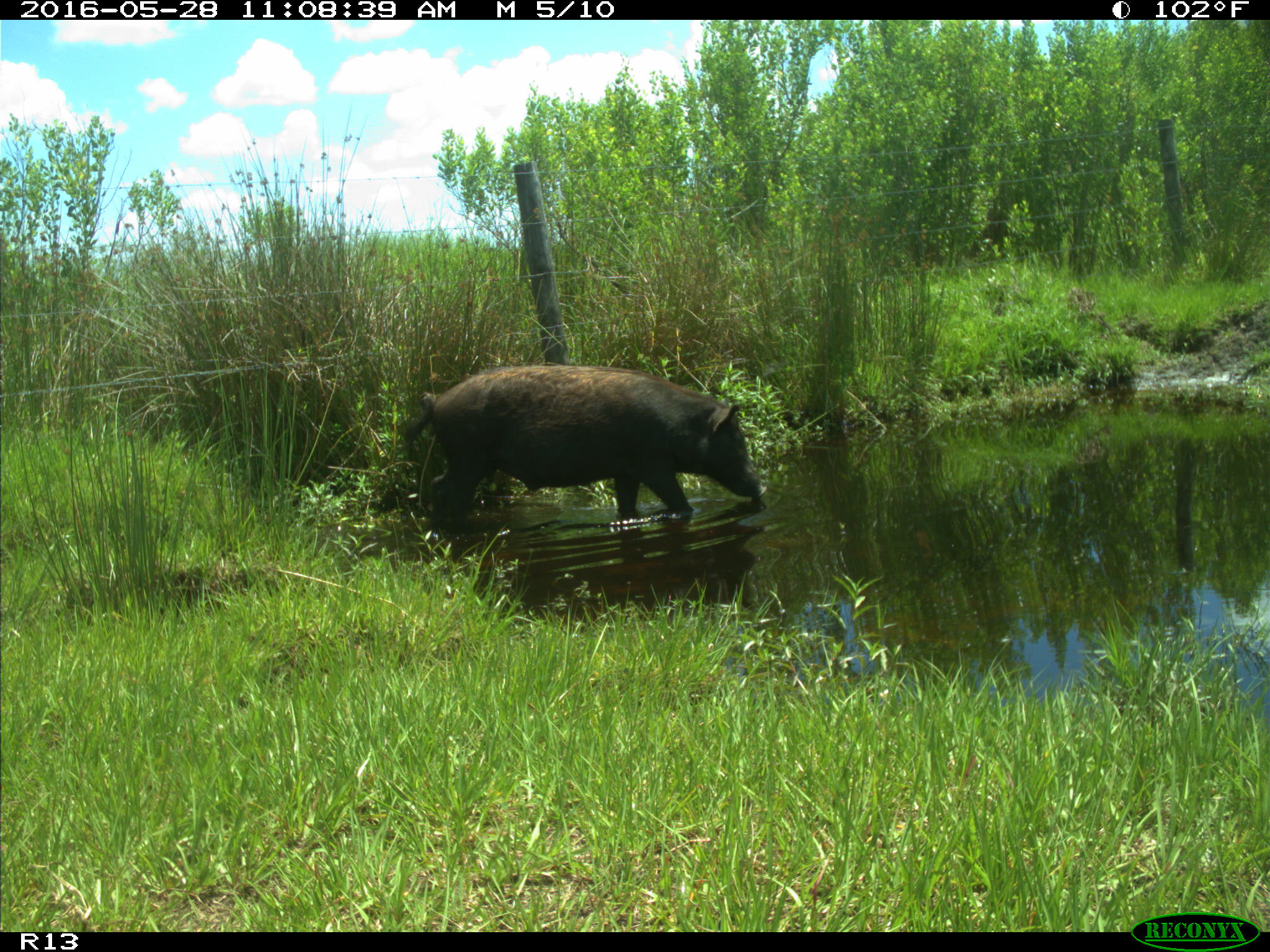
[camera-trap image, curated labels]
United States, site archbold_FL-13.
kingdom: Animalia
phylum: Chordata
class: Mammalia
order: Artiodactyla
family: Suidae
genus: Sus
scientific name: Sus scrofa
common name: wild boar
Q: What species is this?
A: Sus scrofa (wild boar).